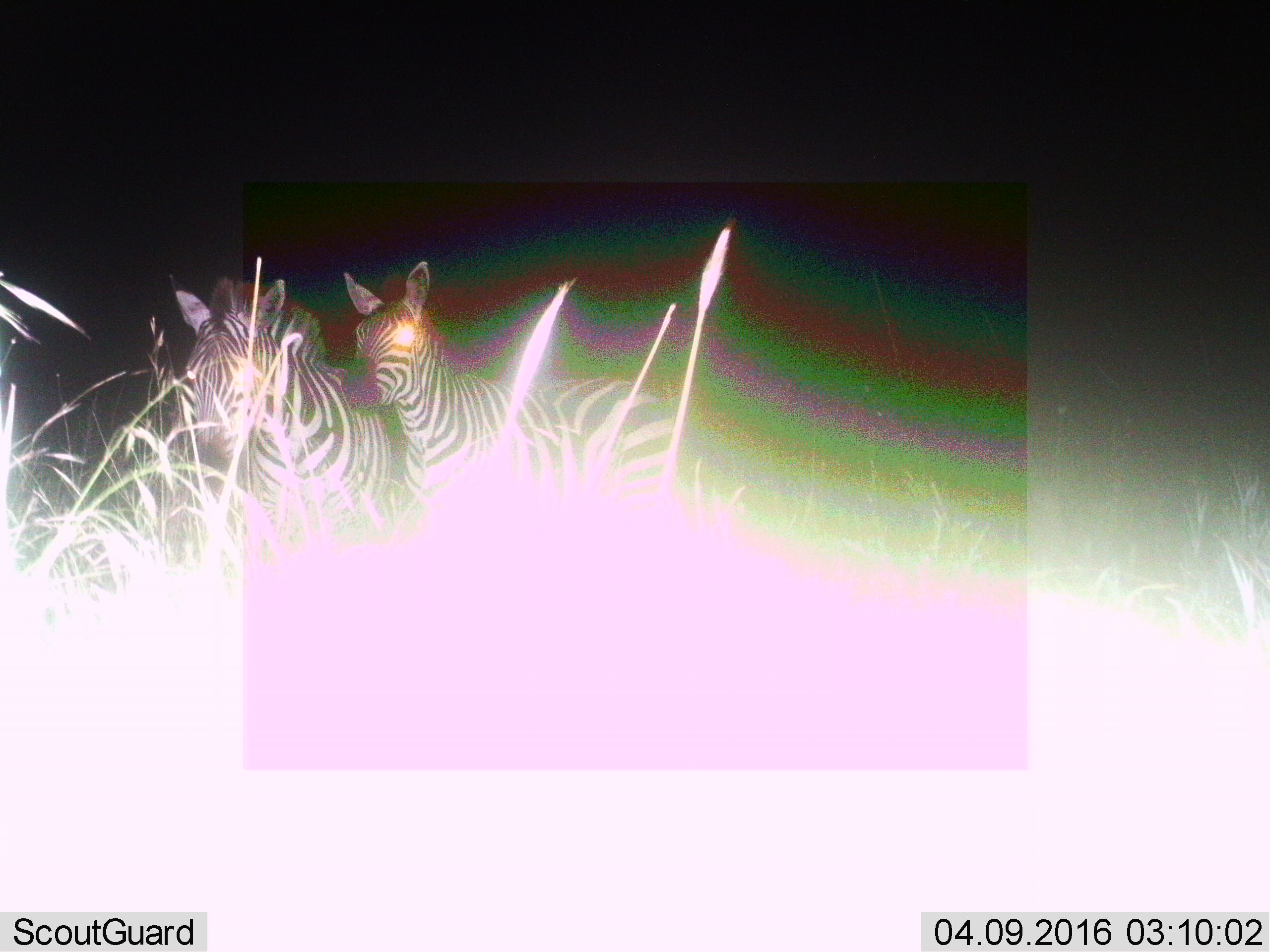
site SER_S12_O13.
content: unidentified animal